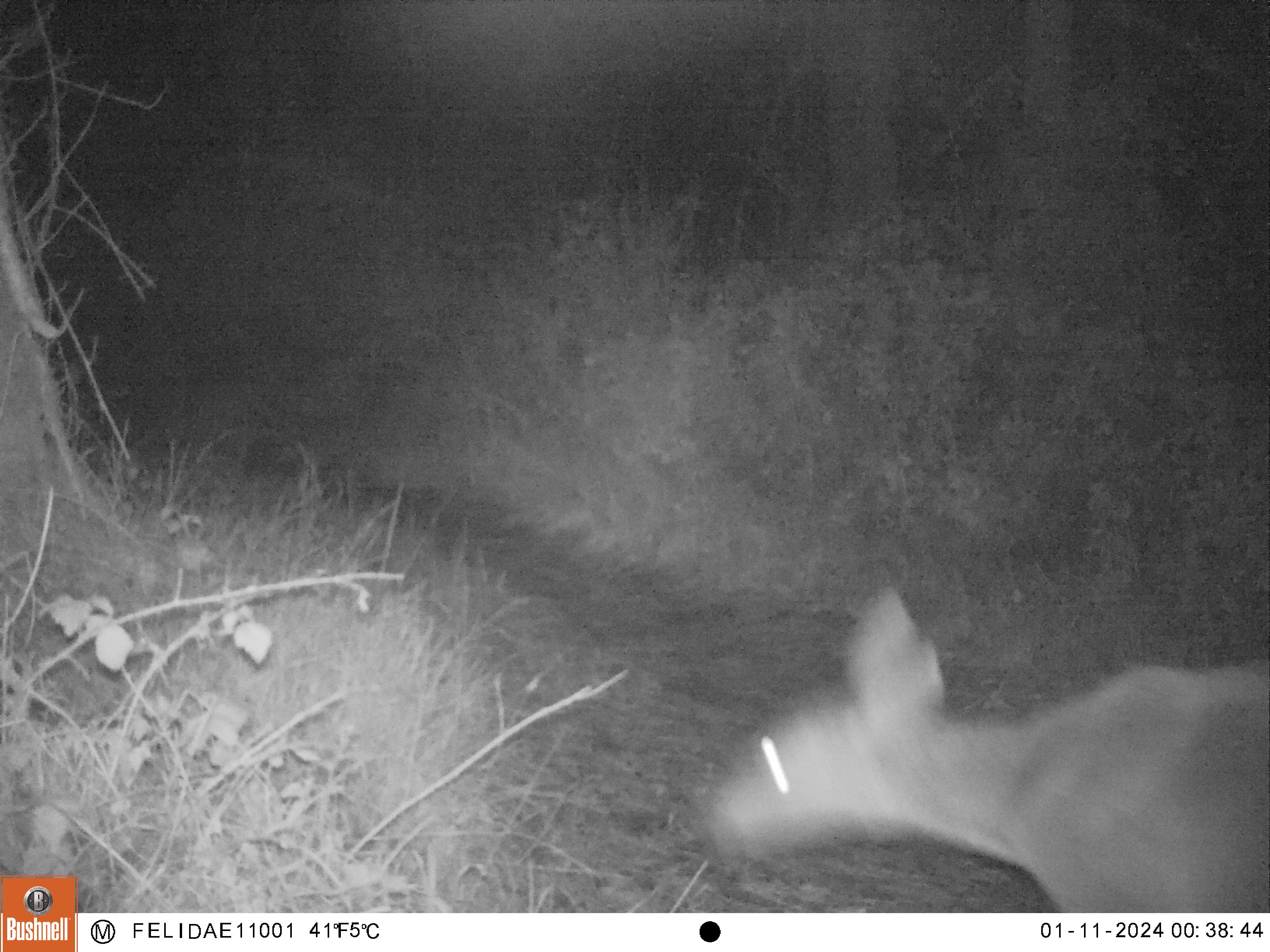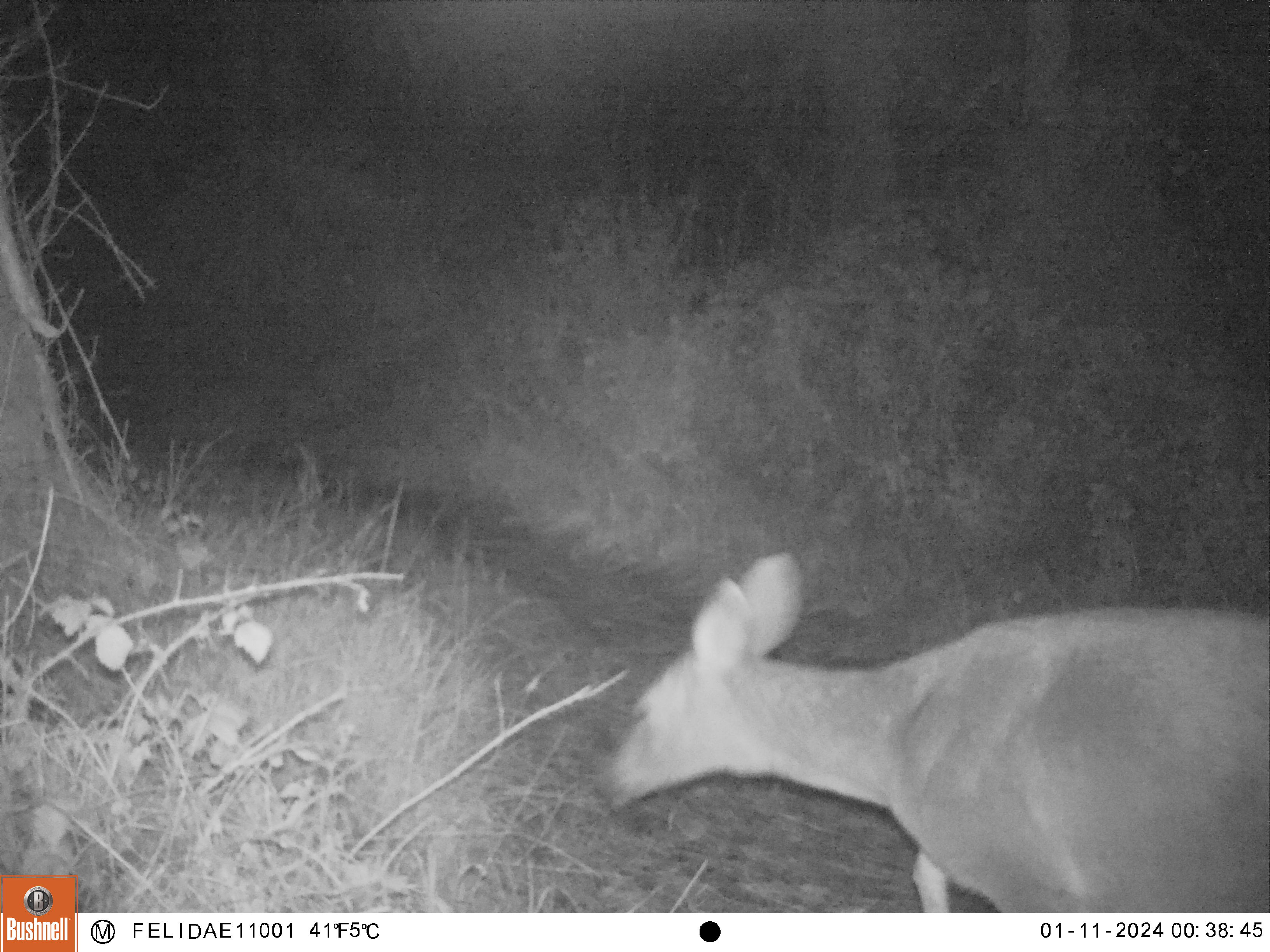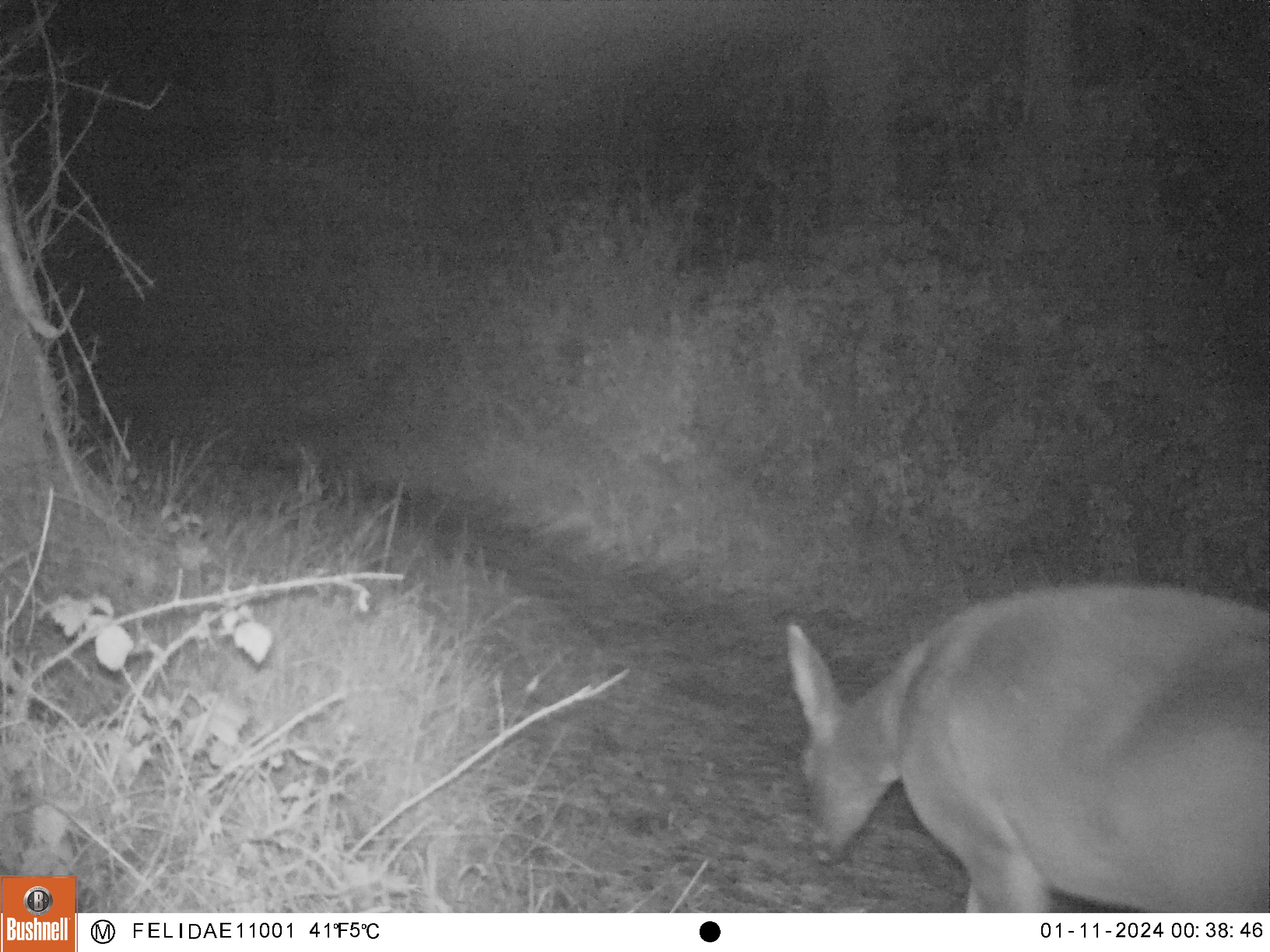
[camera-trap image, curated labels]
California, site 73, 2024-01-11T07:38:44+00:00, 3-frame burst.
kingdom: Animalia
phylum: Chordata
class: Mammalia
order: Artiodactyla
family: Cervidae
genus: Odocoileus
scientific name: Odocoileus hemionus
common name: mule deer